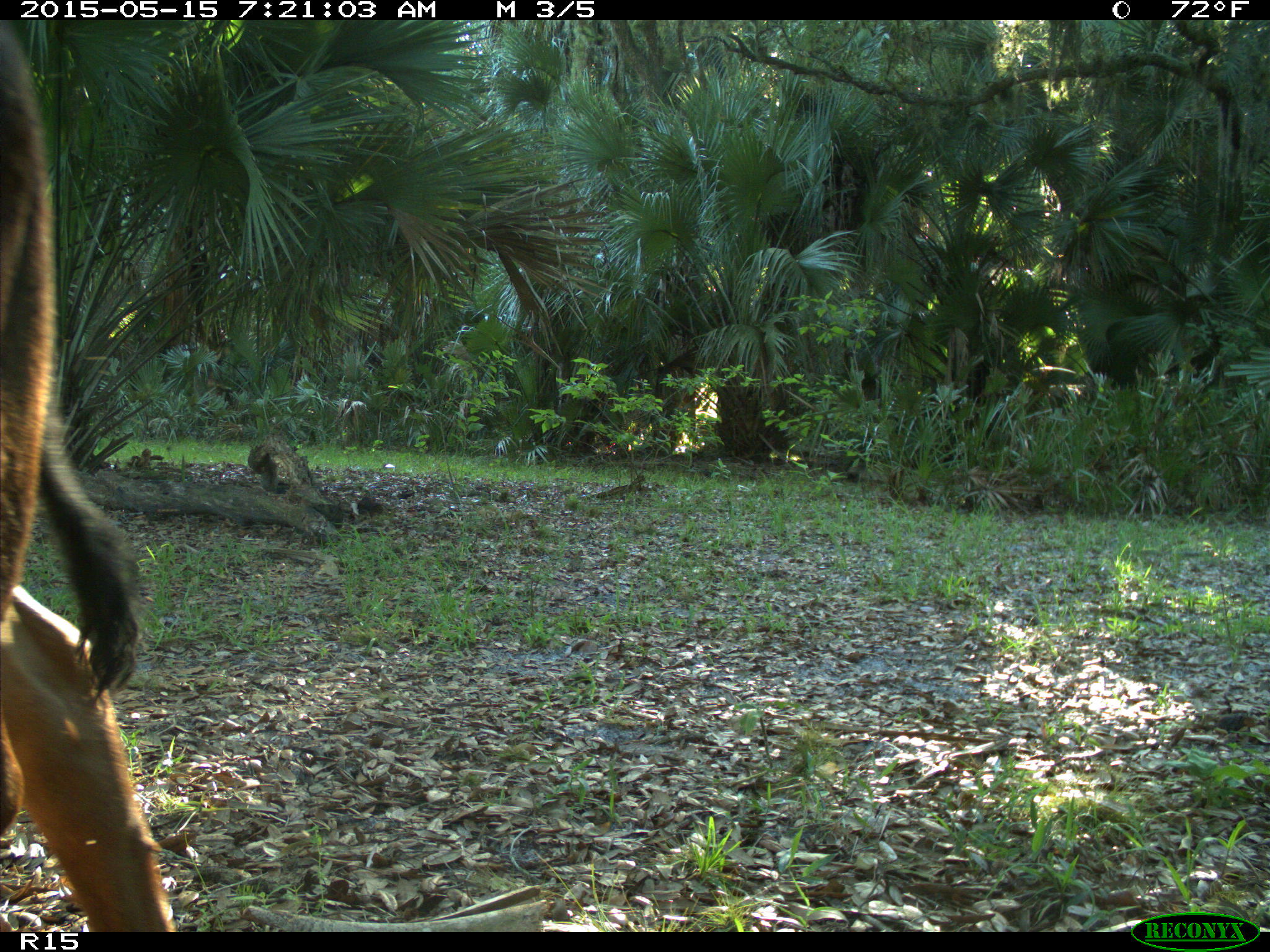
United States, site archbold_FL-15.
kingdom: Animalia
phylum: Chordata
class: Mammalia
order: Artiodactyla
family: Bovidae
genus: Bos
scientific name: Bos taurus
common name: domestic cow